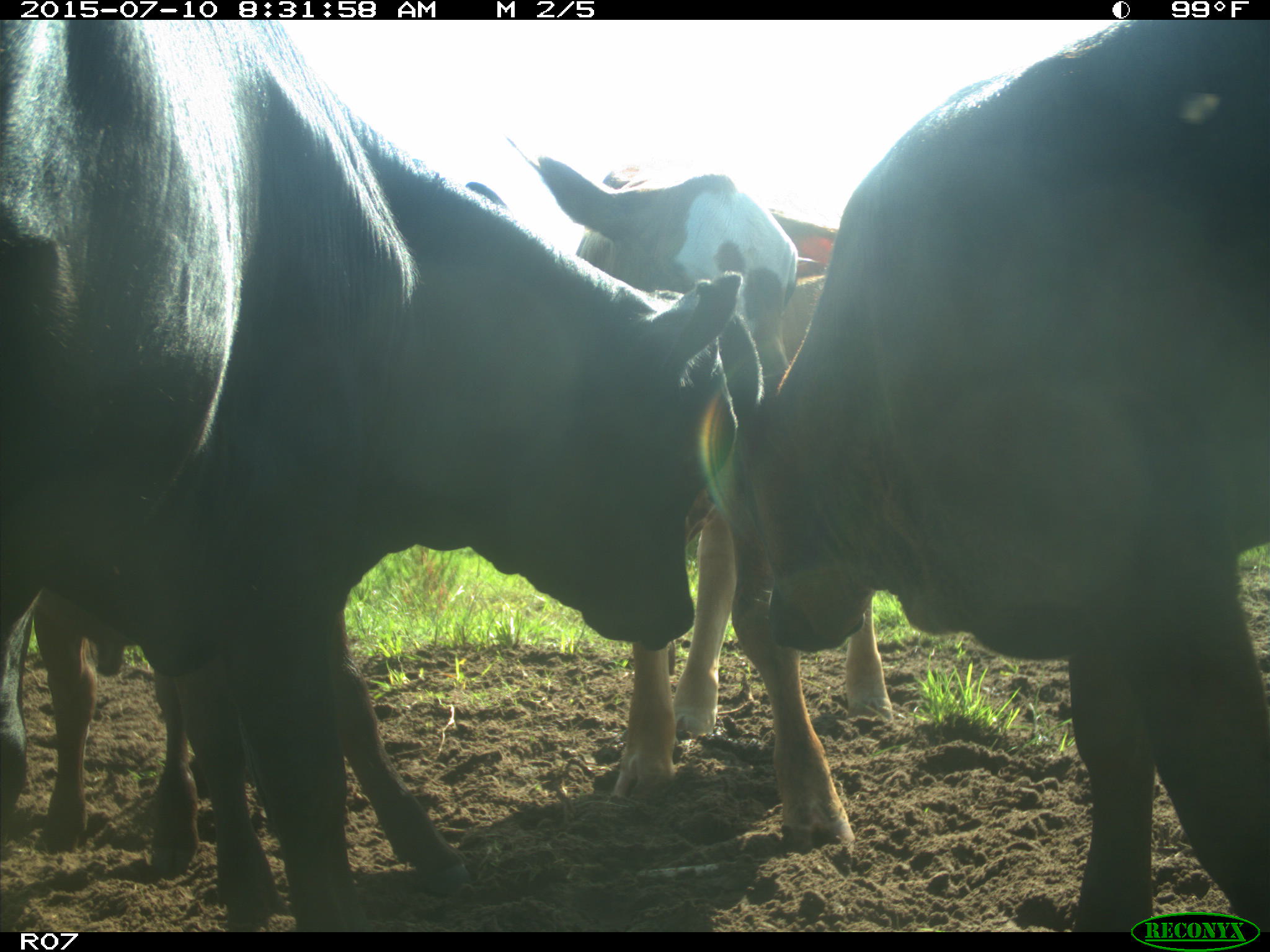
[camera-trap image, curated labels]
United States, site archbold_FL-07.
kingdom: Animalia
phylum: Chordata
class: Mammalia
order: Artiodactyla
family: Bovidae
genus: Bos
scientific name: Bos taurus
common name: domestic cow